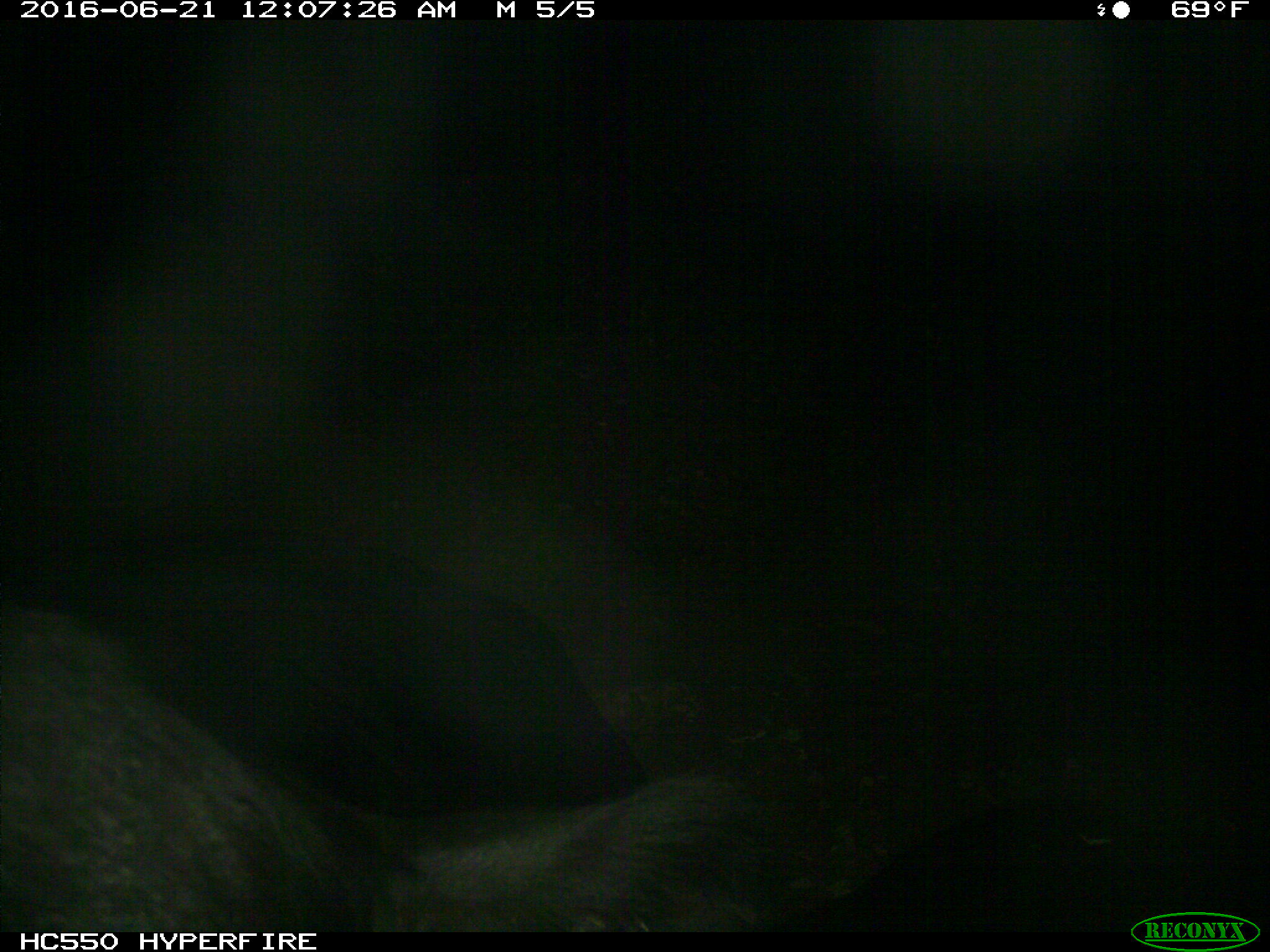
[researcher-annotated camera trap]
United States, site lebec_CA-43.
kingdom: Animalia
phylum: Chordata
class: Mammalia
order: Artiodactyla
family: Bovidae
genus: Bos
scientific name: Bos taurus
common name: domestic cow